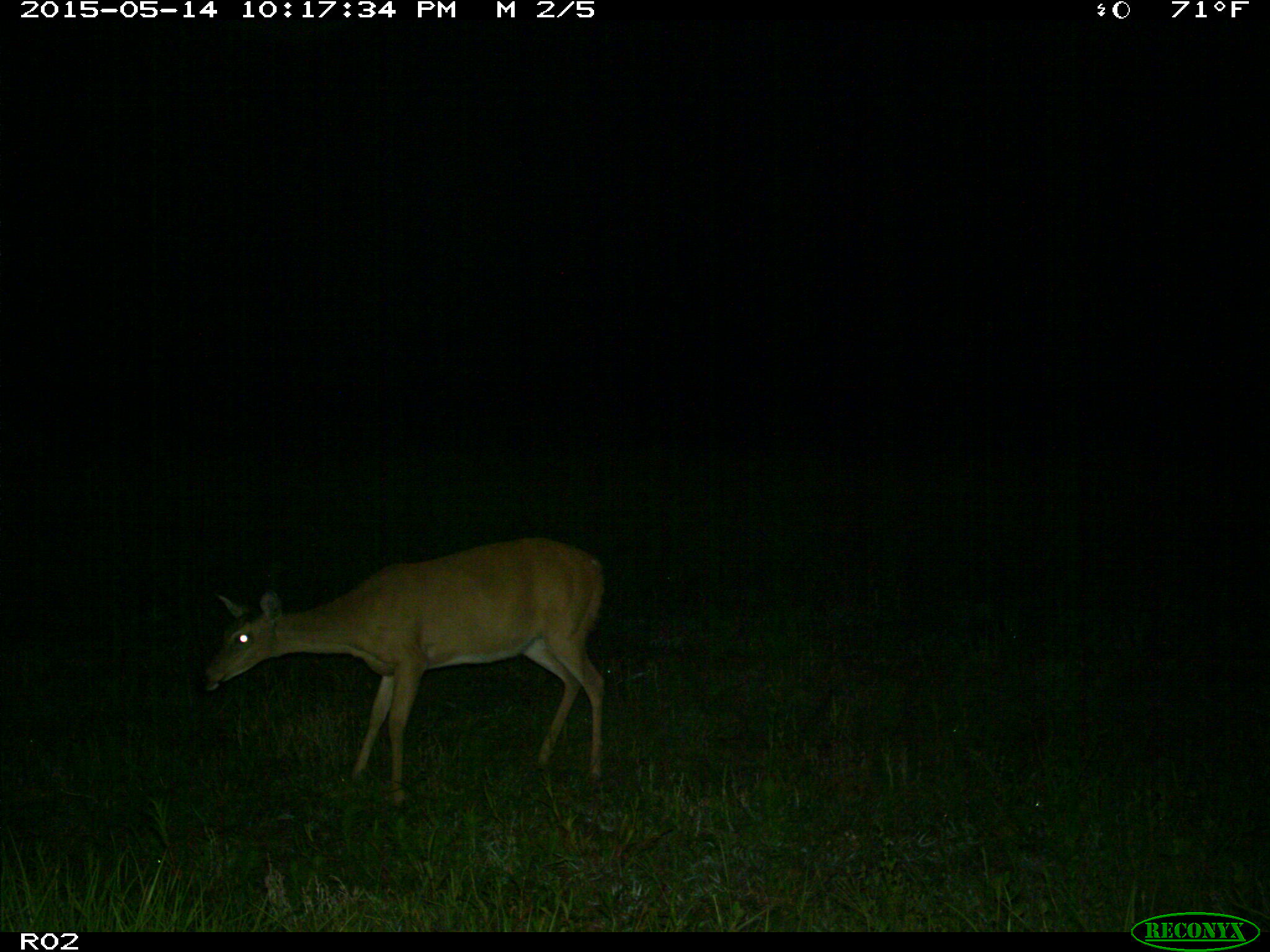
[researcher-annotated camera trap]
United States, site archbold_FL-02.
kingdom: Animalia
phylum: Chordata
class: Mammalia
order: Artiodactyla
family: Cervidae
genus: Odocoileus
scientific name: Odocoileus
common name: deer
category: unidentified deer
Unidentified deer (deer) (Odocoileus).